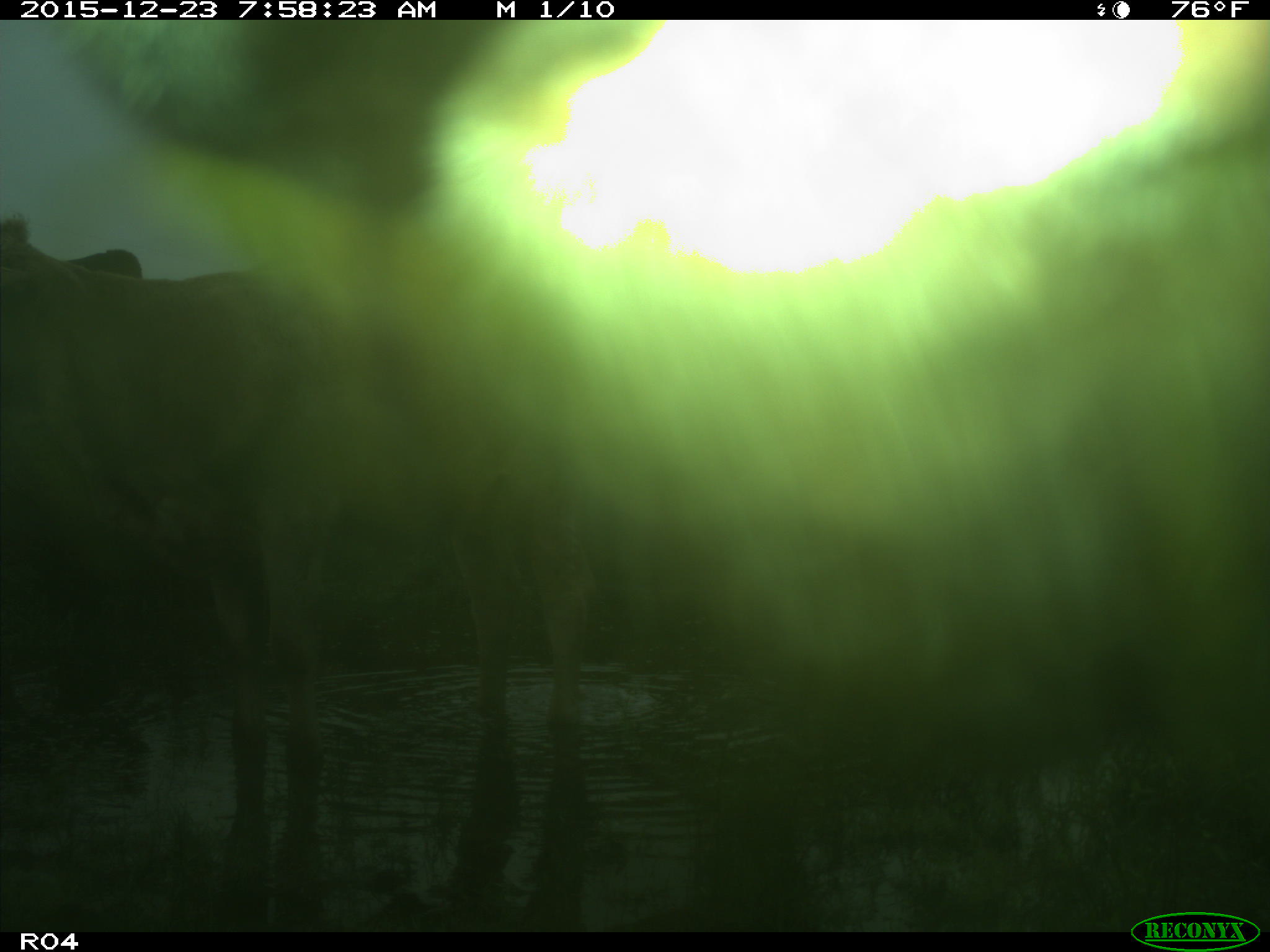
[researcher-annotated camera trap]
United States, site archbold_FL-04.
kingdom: Animalia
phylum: Chordata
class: Mammalia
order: Artiodactyla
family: Bovidae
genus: Bos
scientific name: Bos taurus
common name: domestic cow